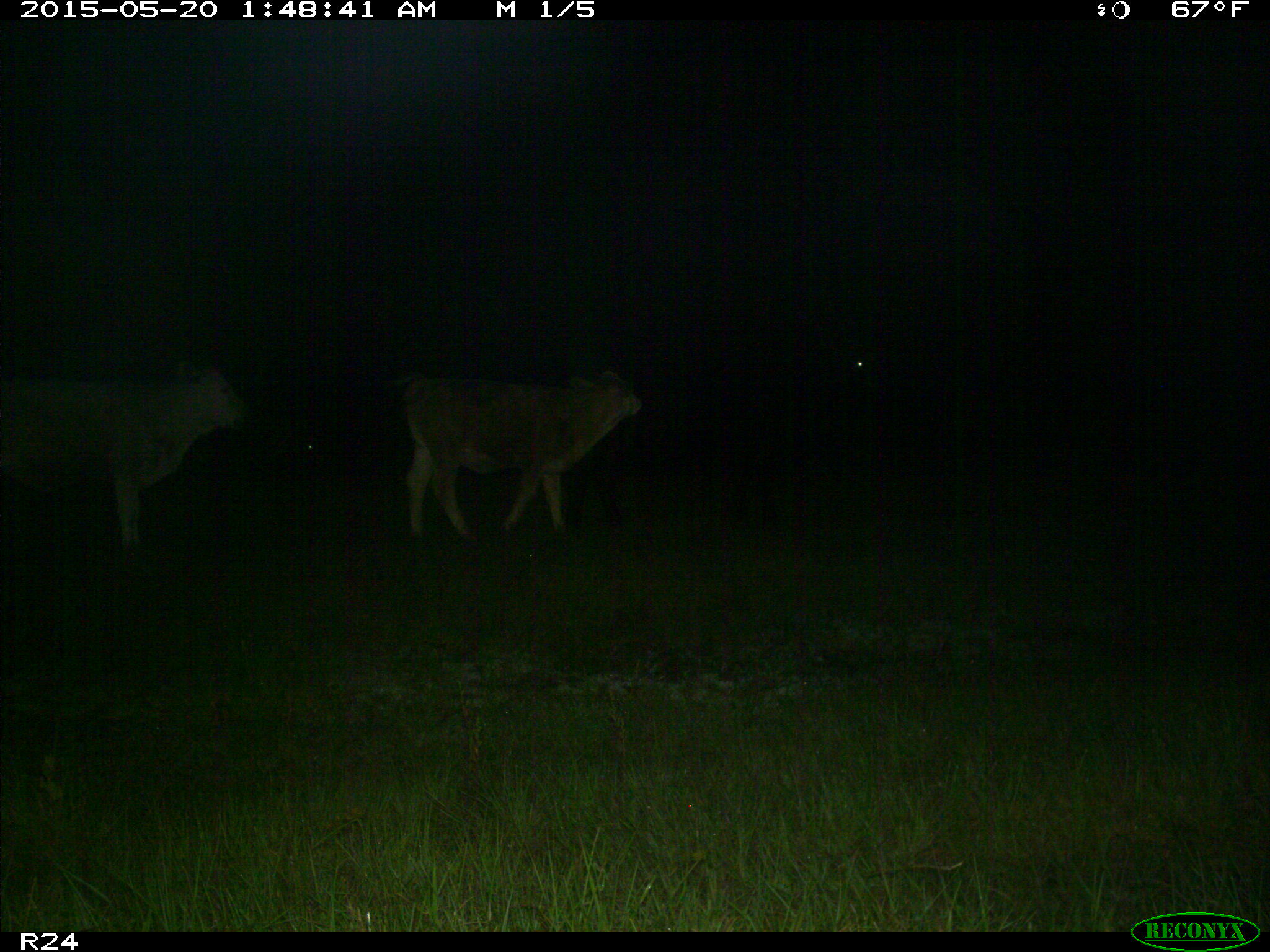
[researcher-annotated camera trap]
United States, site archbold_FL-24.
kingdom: Animalia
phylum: Chordata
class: Mammalia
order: Artiodactyla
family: Bovidae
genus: Bos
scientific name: Bos taurus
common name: domestic cow